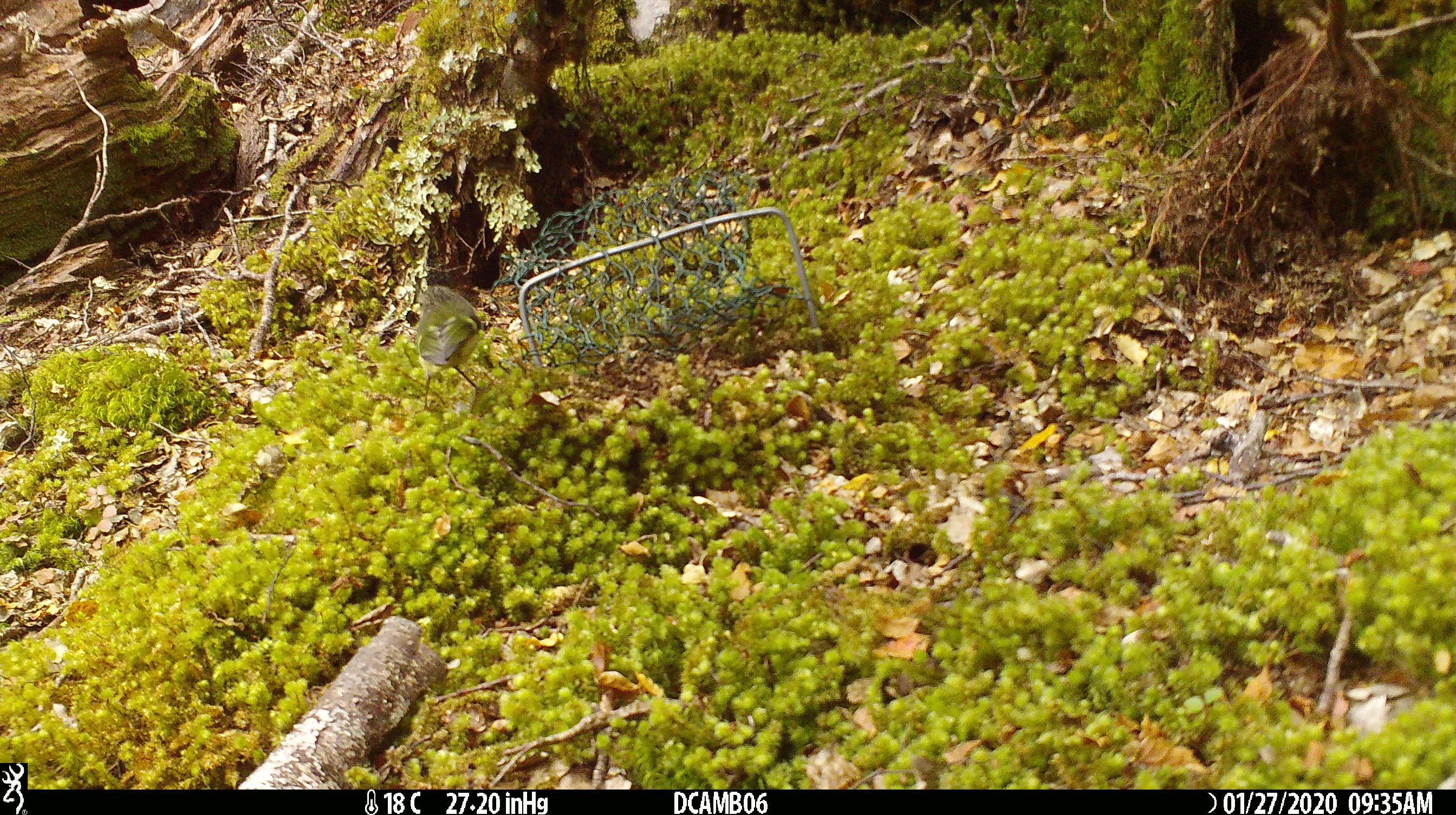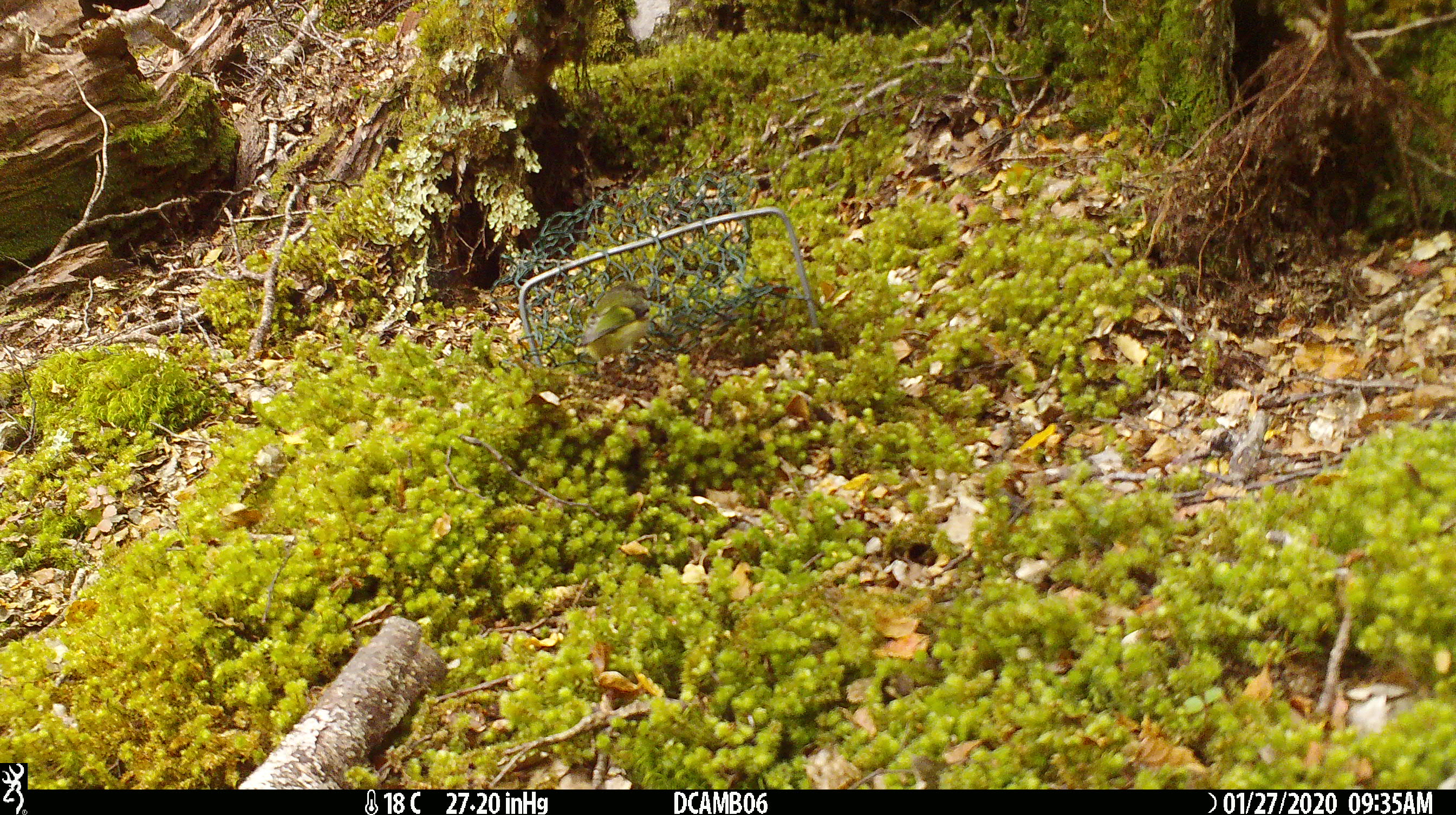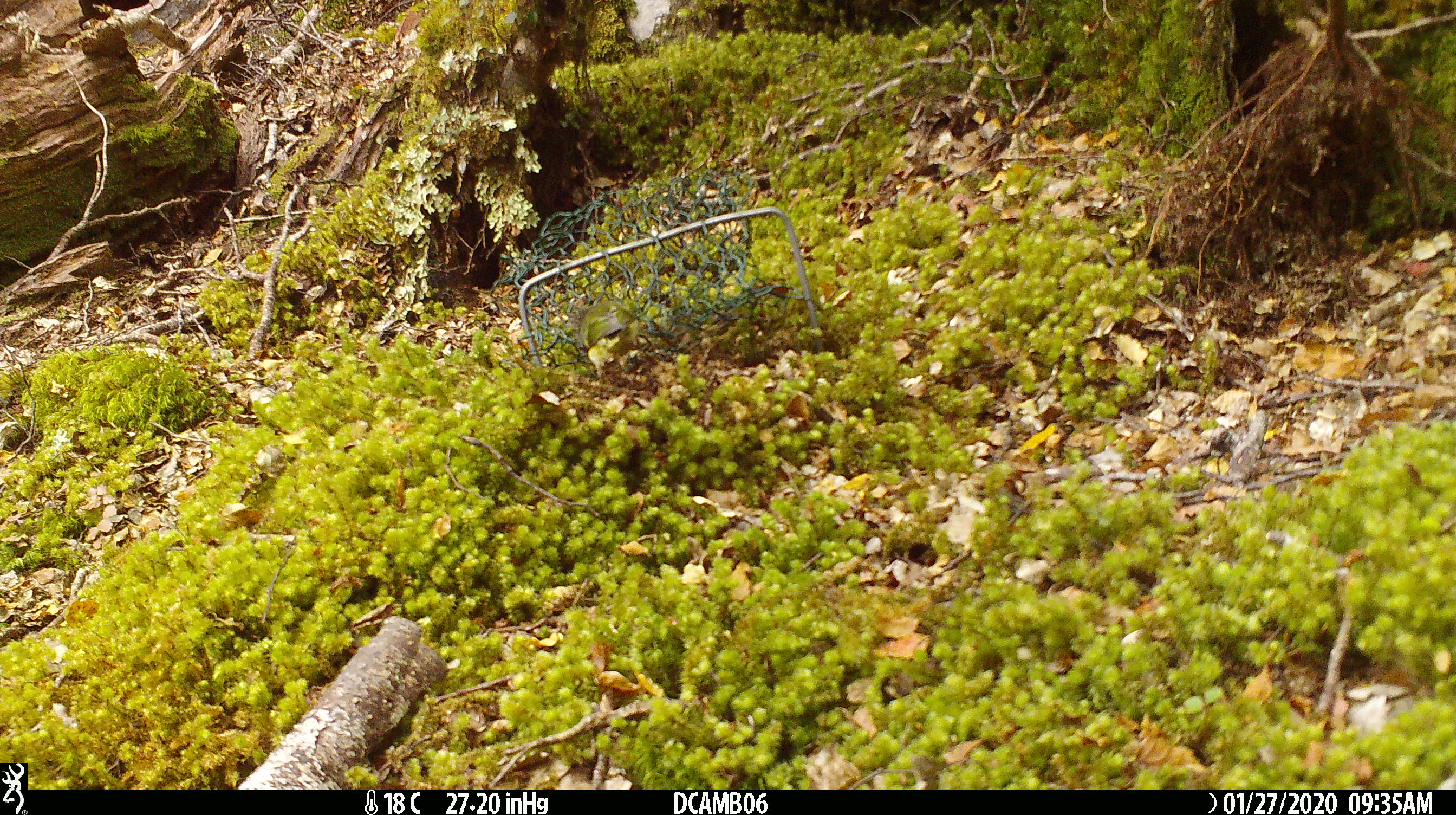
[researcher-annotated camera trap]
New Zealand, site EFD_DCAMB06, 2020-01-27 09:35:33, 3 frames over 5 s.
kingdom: Animalia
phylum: Chordata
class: Aves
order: Passeriformes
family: Acanthisittidae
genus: Acanthisitta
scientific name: Acanthisitta chloris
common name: rifleman